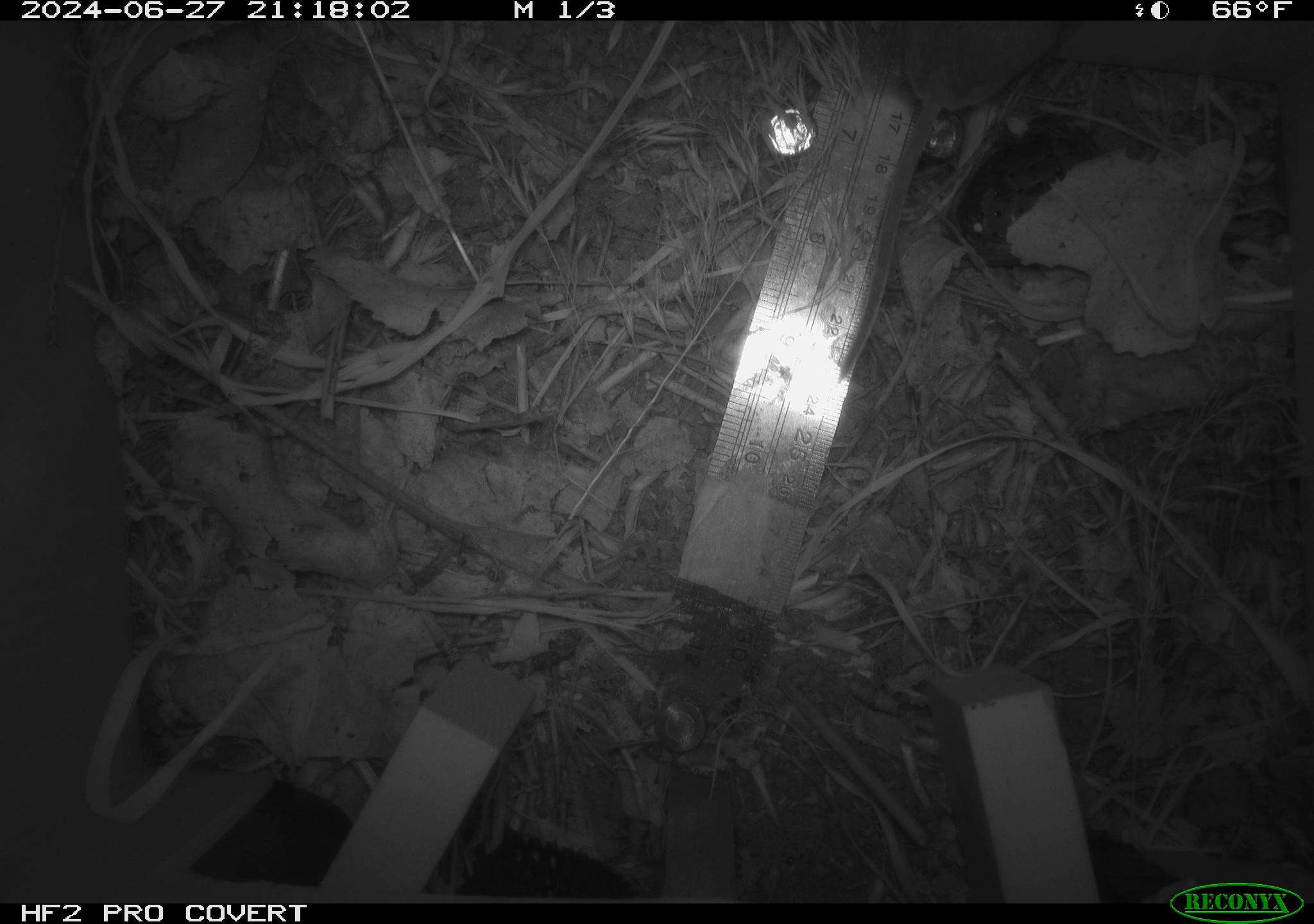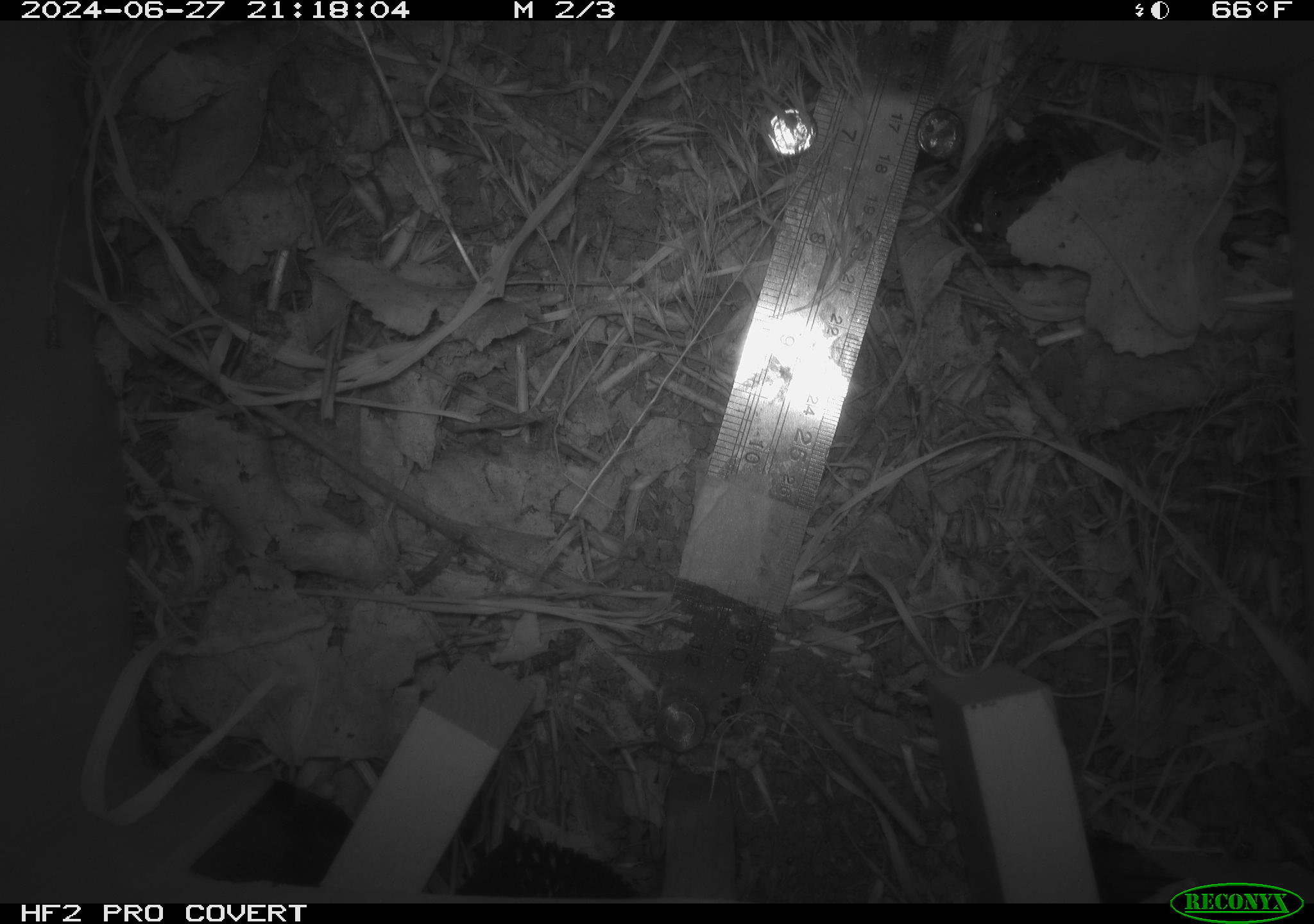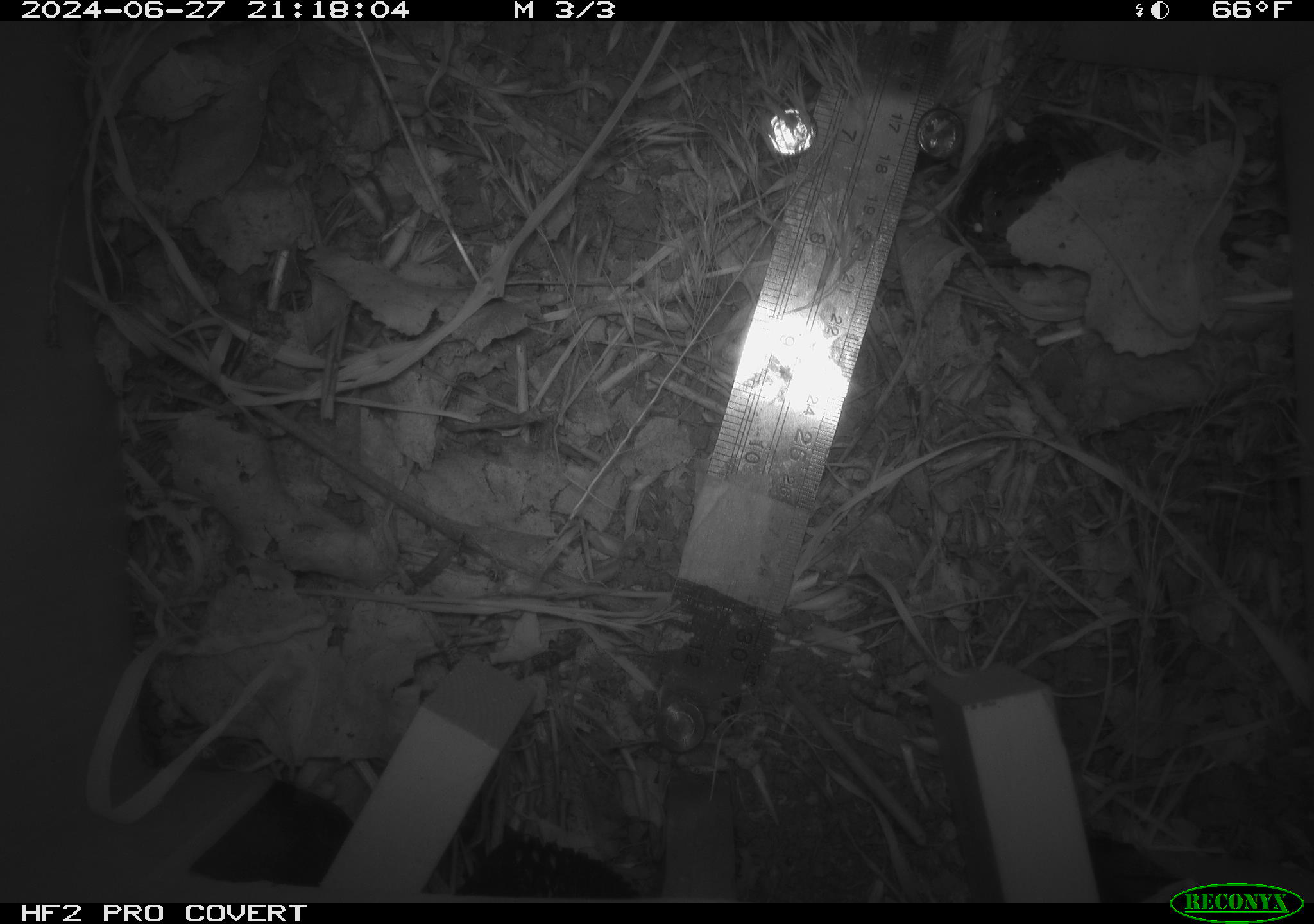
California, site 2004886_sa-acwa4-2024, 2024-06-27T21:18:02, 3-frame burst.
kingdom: Animalia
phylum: Chordata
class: Mammalia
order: Rodentia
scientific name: Rodentia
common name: mouse species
Mouse species (Rodentia).